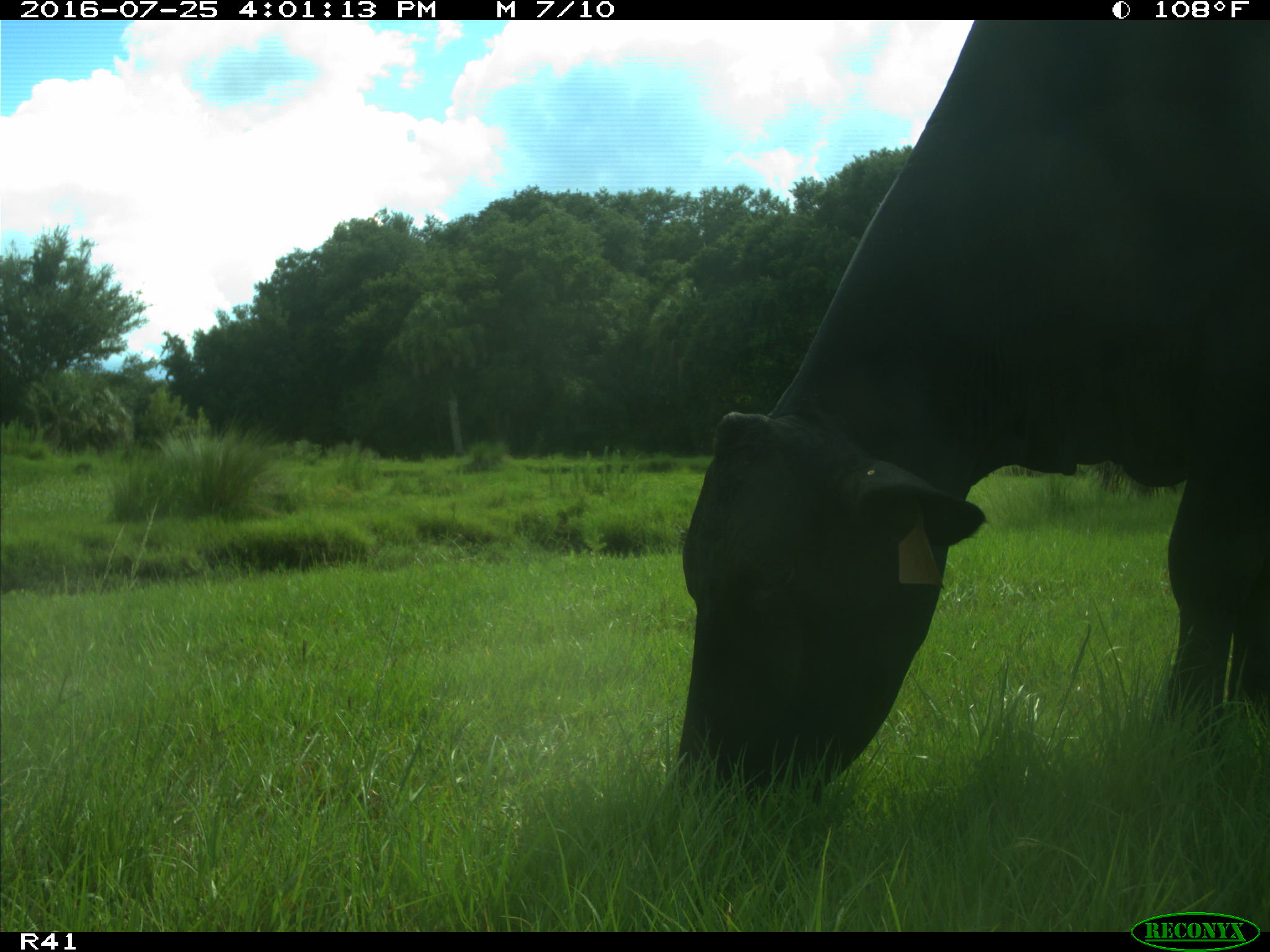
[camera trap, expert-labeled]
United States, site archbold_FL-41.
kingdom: Animalia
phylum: Chordata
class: Mammalia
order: Artiodactyla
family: Bovidae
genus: Bos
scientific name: Bos taurus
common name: domestic cow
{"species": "Bos taurus (domestic cow)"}